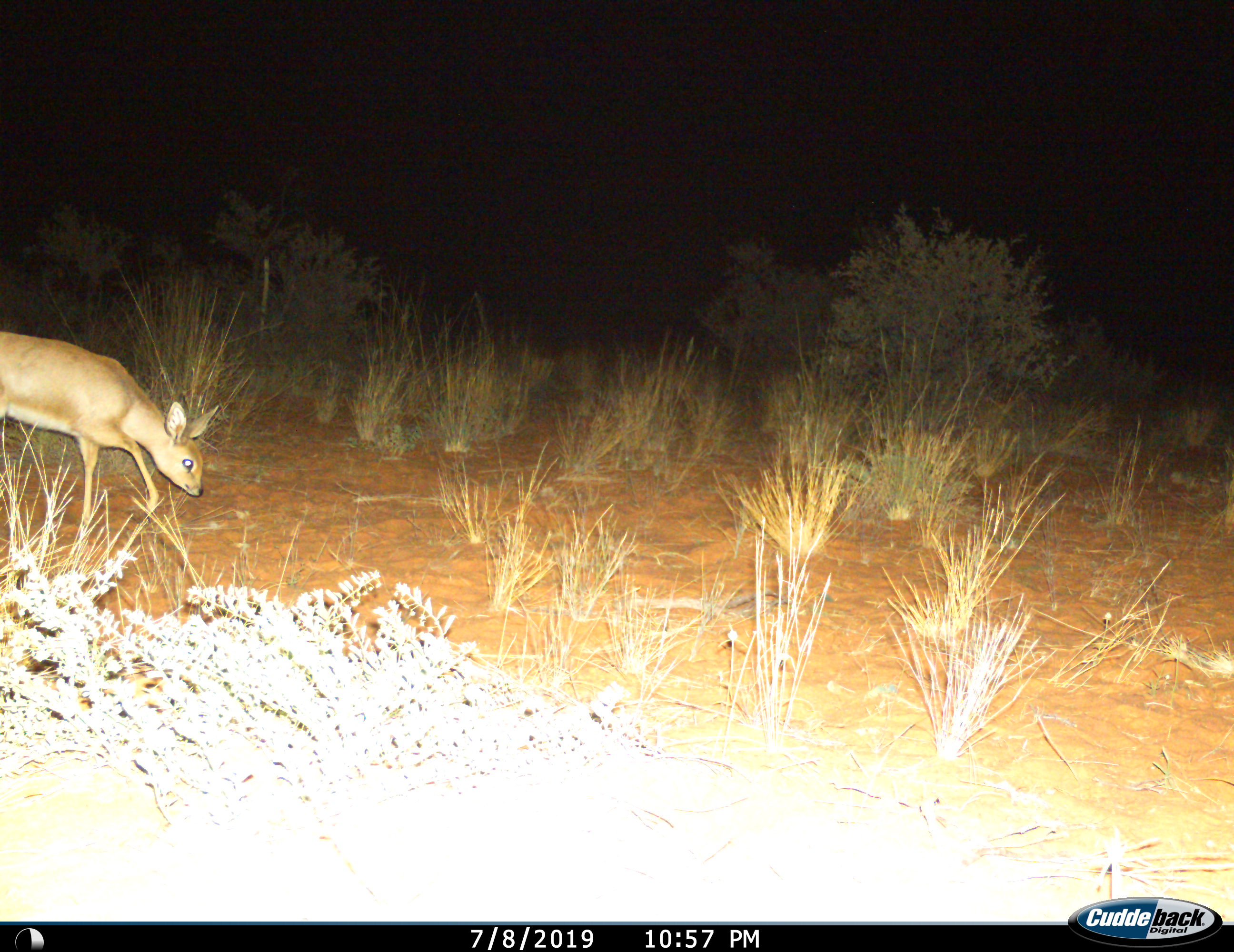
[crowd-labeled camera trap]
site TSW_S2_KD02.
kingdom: Animalia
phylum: Chordata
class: Mammalia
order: Artiodactyla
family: Bovidae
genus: Raphicerus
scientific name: Raphicerus campestris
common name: steenbok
Steenbok (Raphicerus campestris), count 1. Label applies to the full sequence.